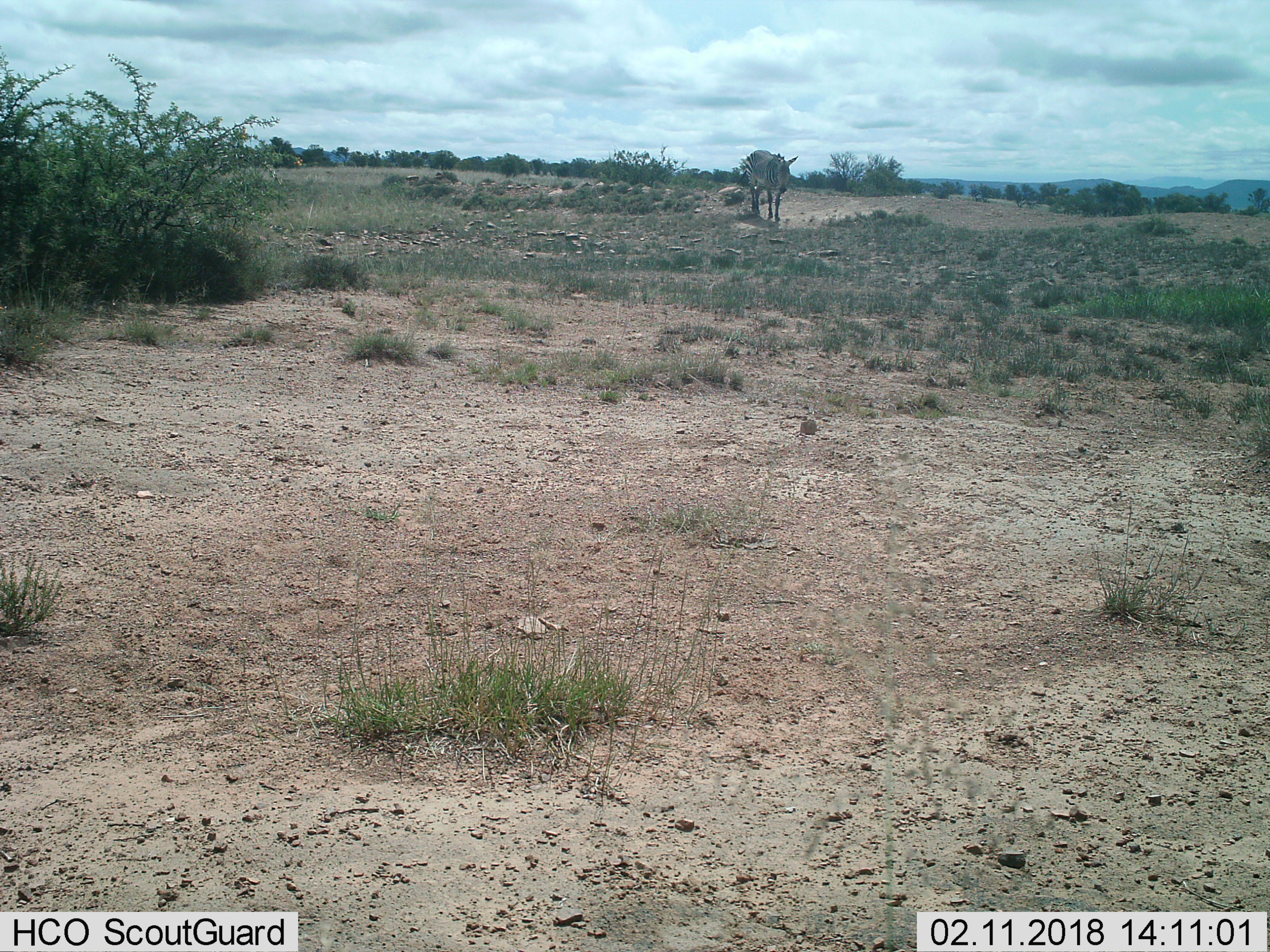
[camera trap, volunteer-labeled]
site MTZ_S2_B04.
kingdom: Animalia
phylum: Chordata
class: Mammalia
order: Perissodactyla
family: Equidae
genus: Equus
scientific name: Equus zebra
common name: mountain zebra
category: zebramountain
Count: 1.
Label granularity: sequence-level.